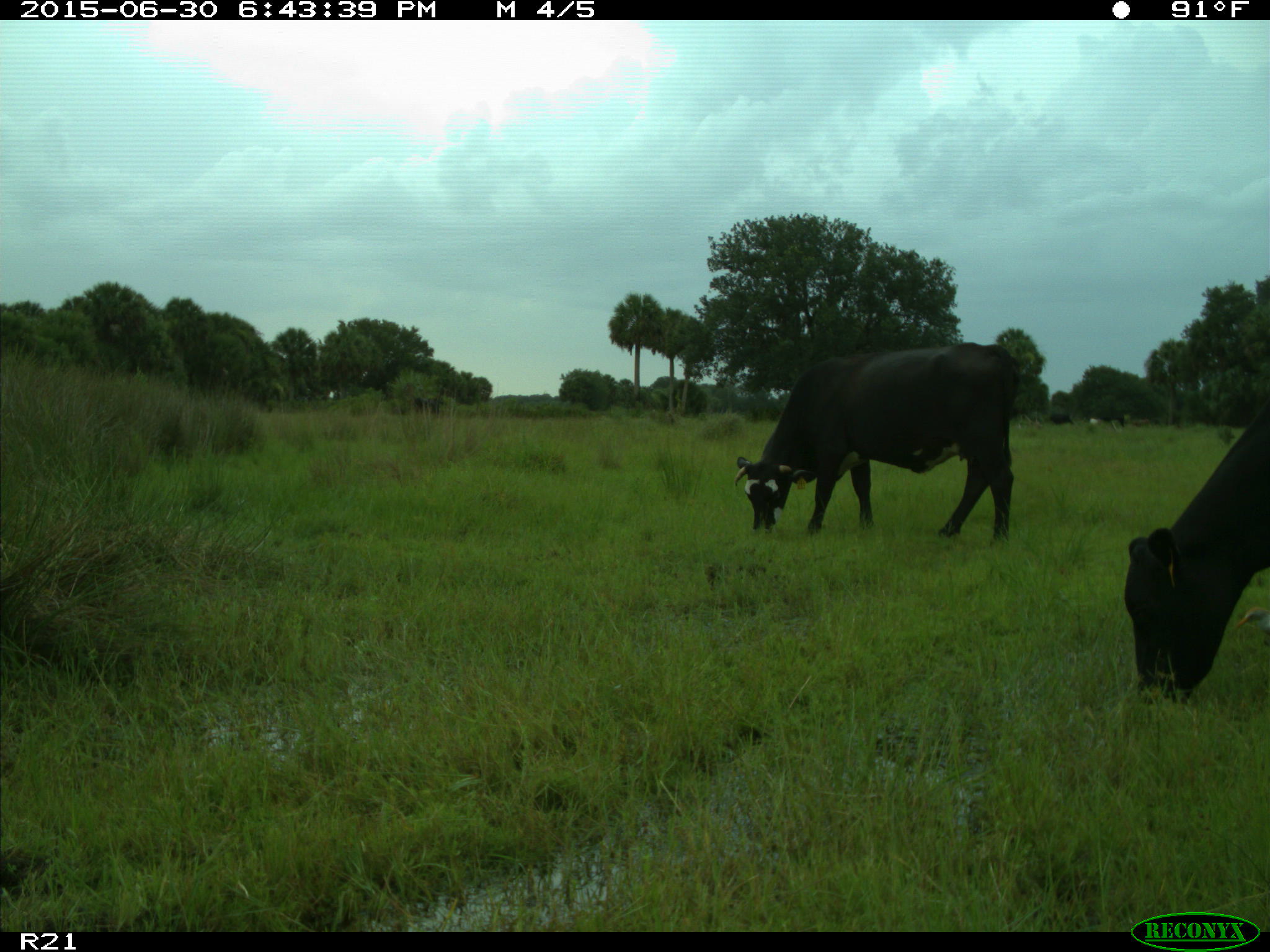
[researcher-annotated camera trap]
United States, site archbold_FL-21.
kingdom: Animalia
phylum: Chordata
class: Mammalia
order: Artiodactyla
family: Bovidae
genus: Bos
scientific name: Bos taurus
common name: domestic cow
Bos taurus (domestic cow).